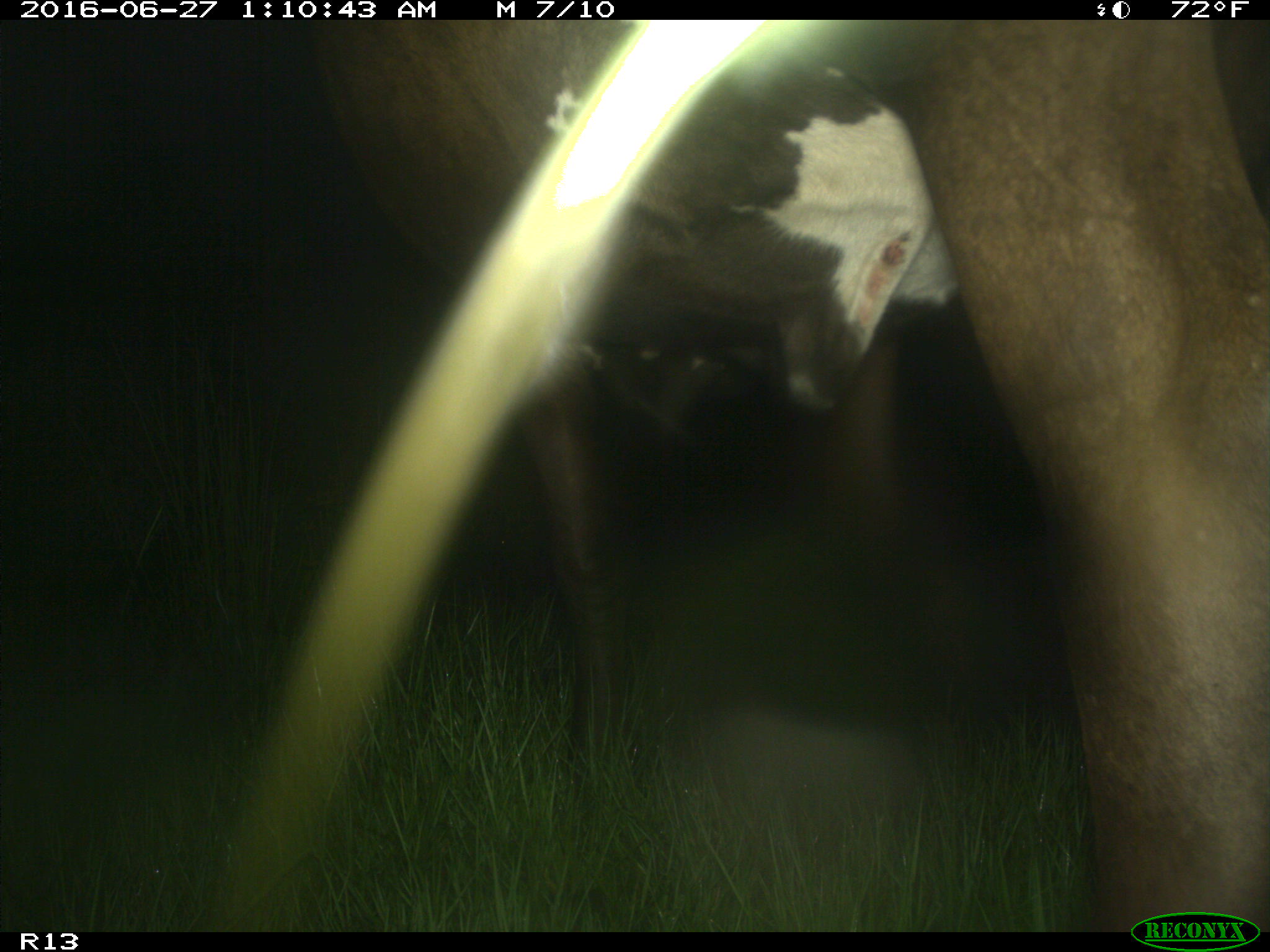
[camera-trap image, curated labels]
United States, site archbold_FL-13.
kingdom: Animalia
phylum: Chordata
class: Mammalia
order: Artiodactyla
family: Bovidae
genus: Bos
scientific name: Bos taurus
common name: domestic cow